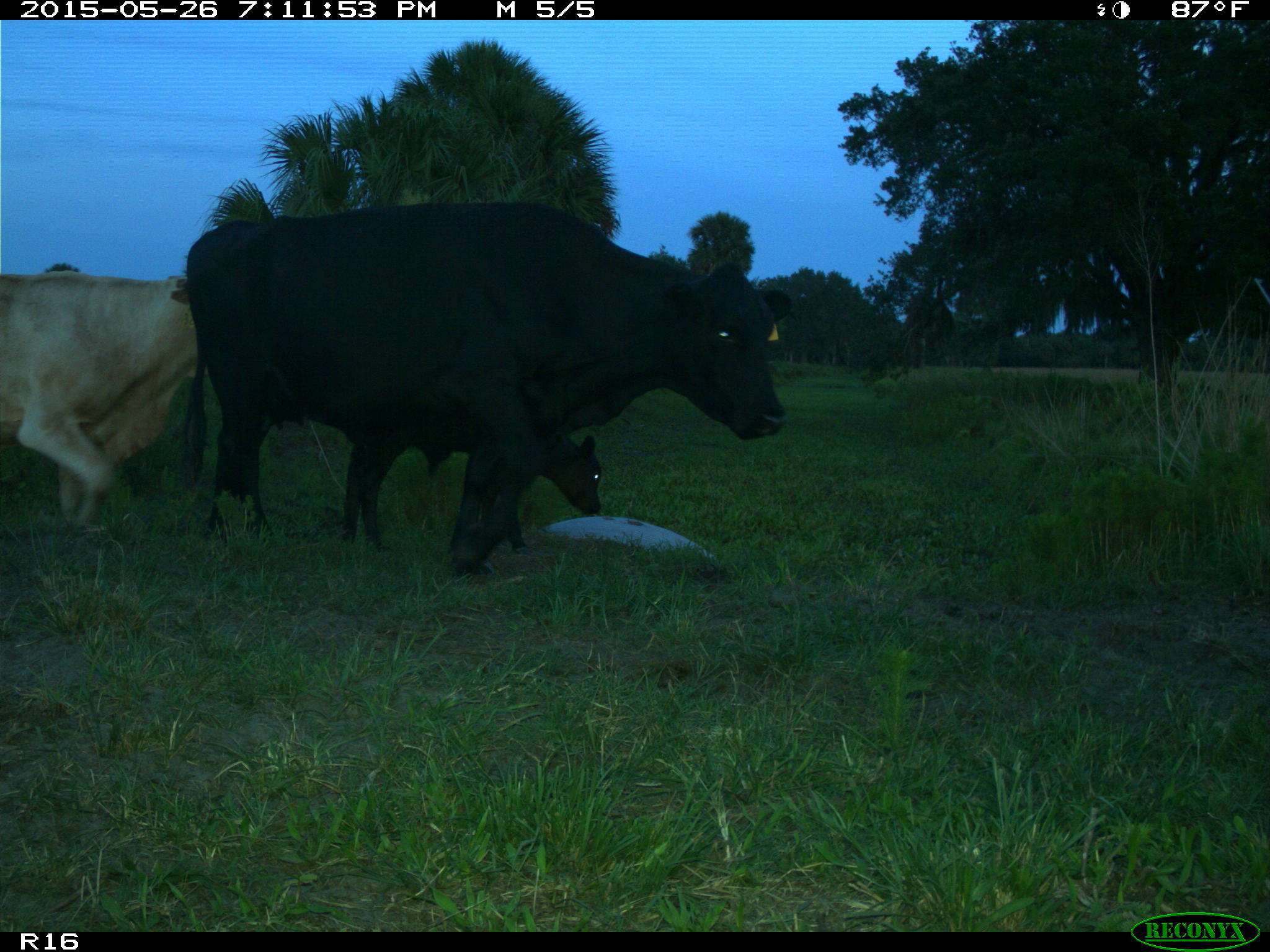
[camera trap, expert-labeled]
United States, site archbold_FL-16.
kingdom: Animalia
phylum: Chordata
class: Mammalia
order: Artiodactyla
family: Bovidae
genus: Bos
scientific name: Bos taurus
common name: domestic cow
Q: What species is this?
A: Bos taurus (domestic cow).